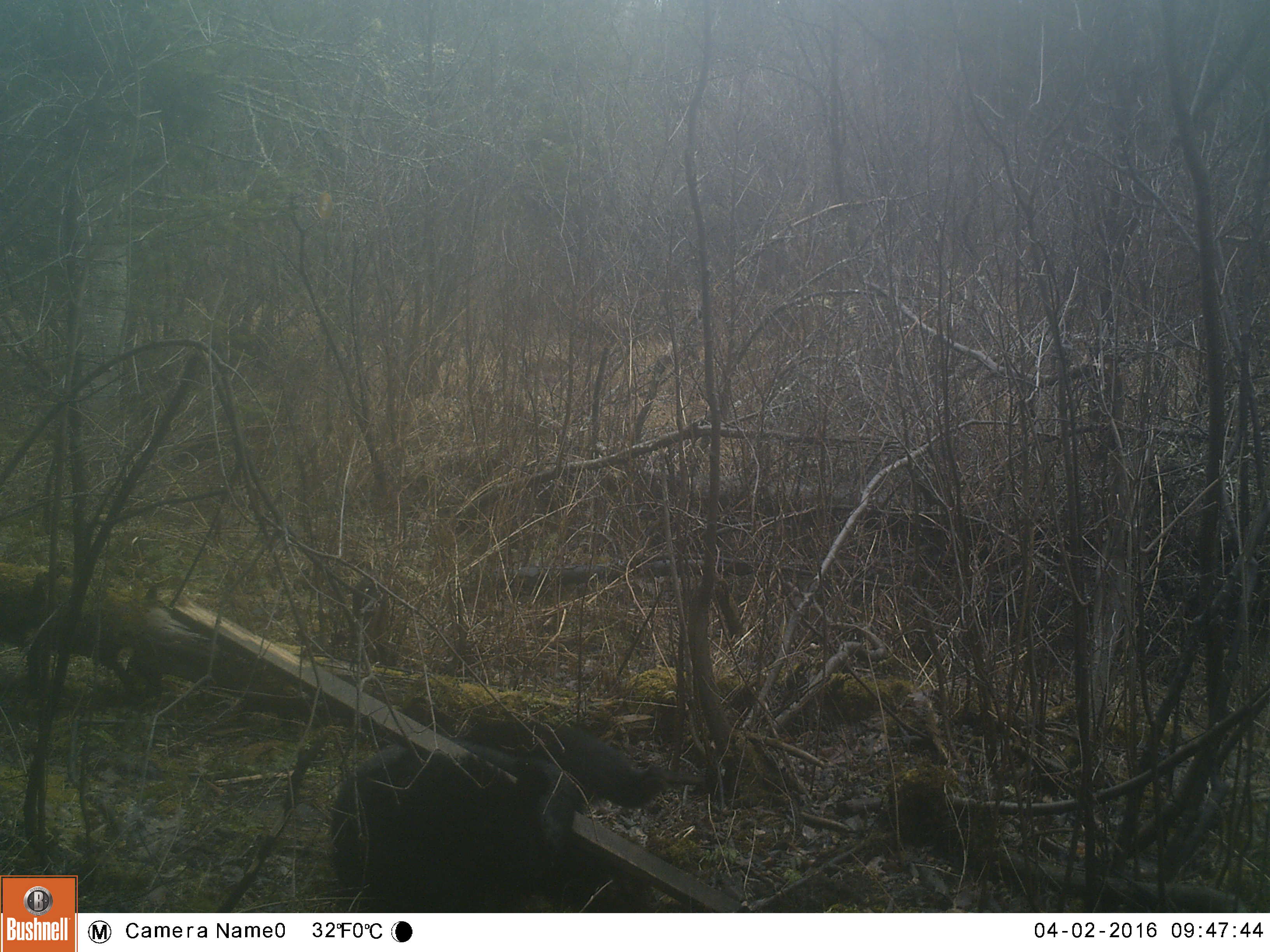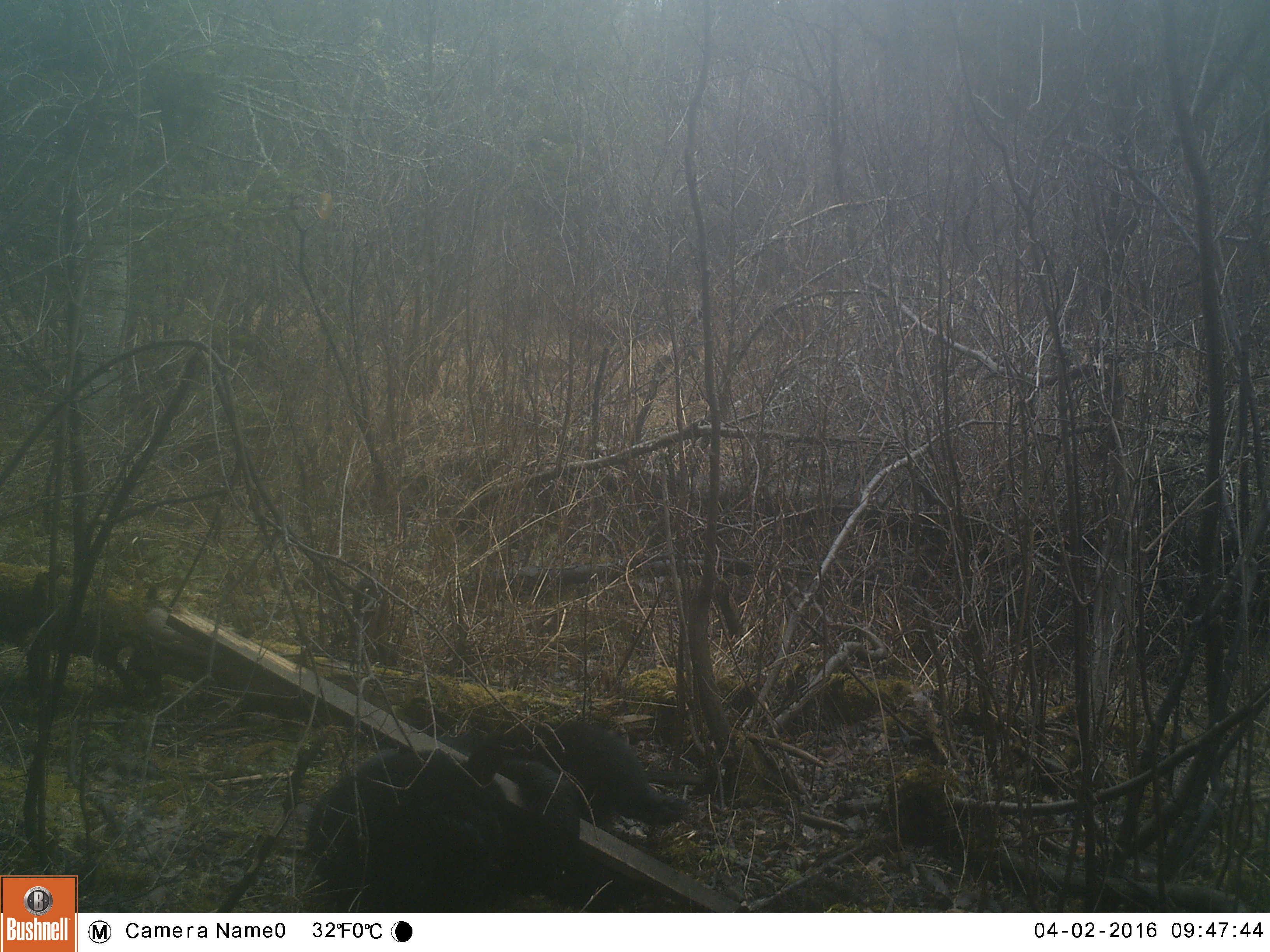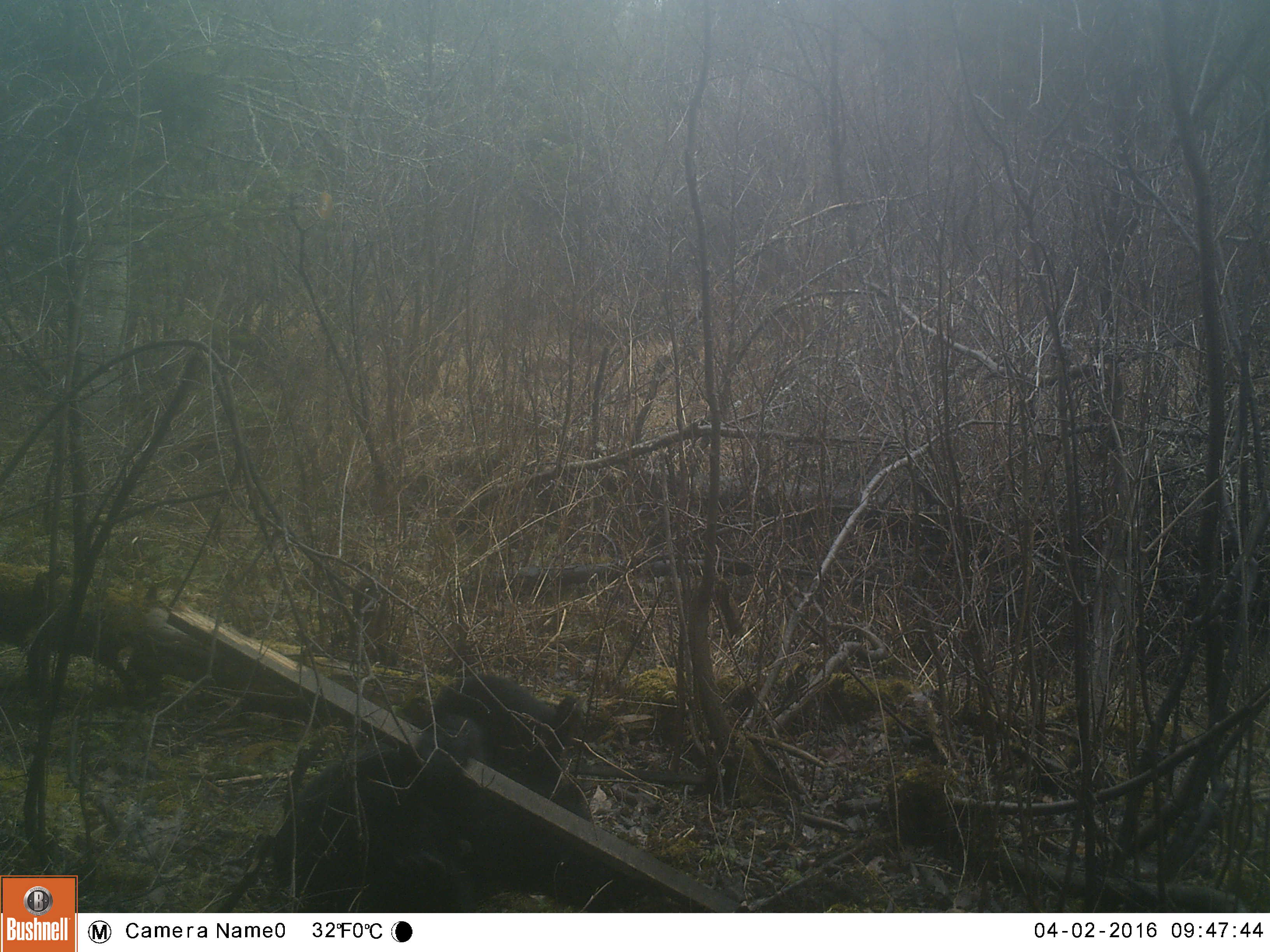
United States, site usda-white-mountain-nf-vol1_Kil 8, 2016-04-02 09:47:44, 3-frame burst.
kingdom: Animalia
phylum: Chordata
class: Mammalia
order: Carnivora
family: Ursidae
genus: Ursus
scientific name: Ursus americanus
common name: black bear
Black bear (Ursus americanus).